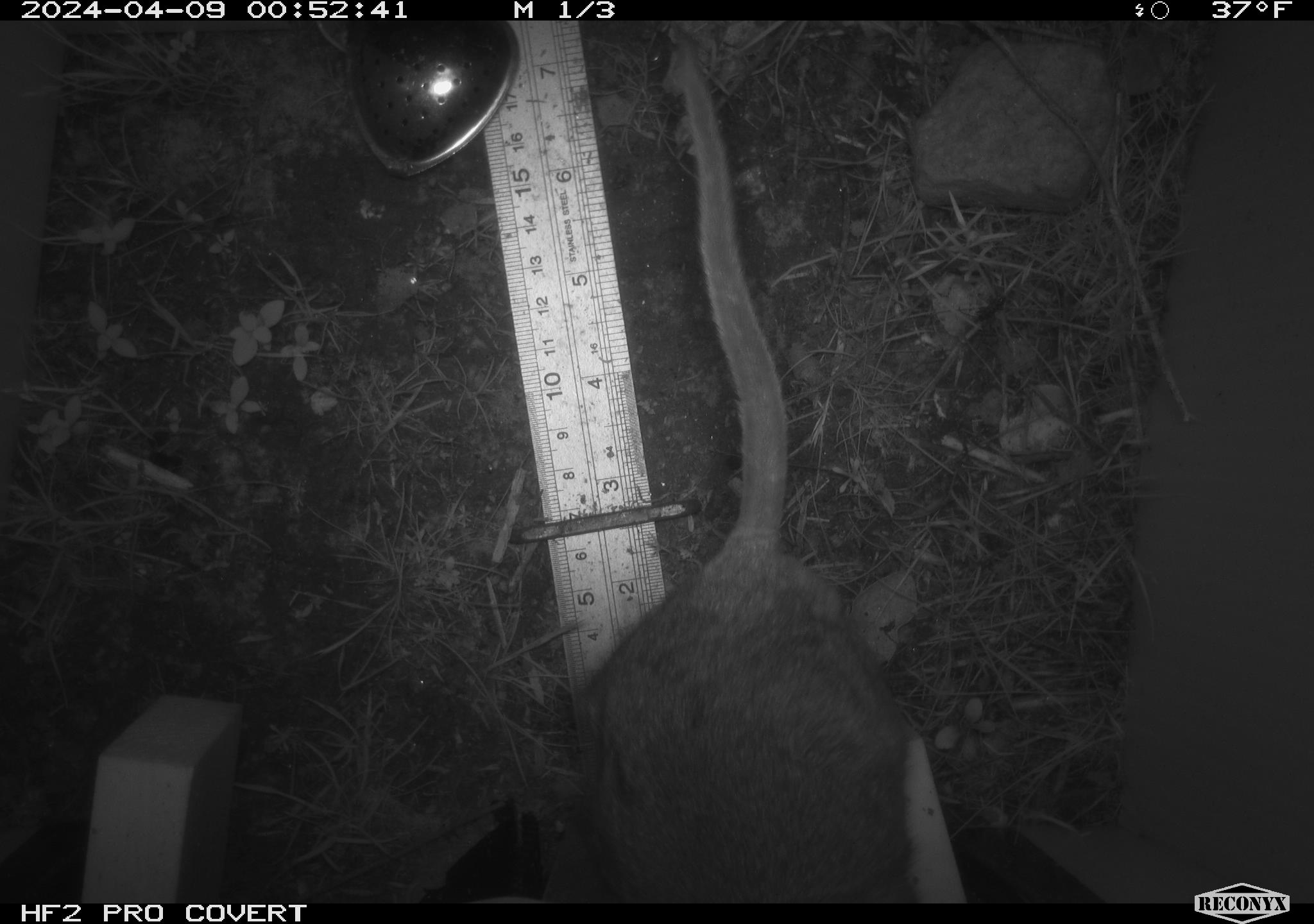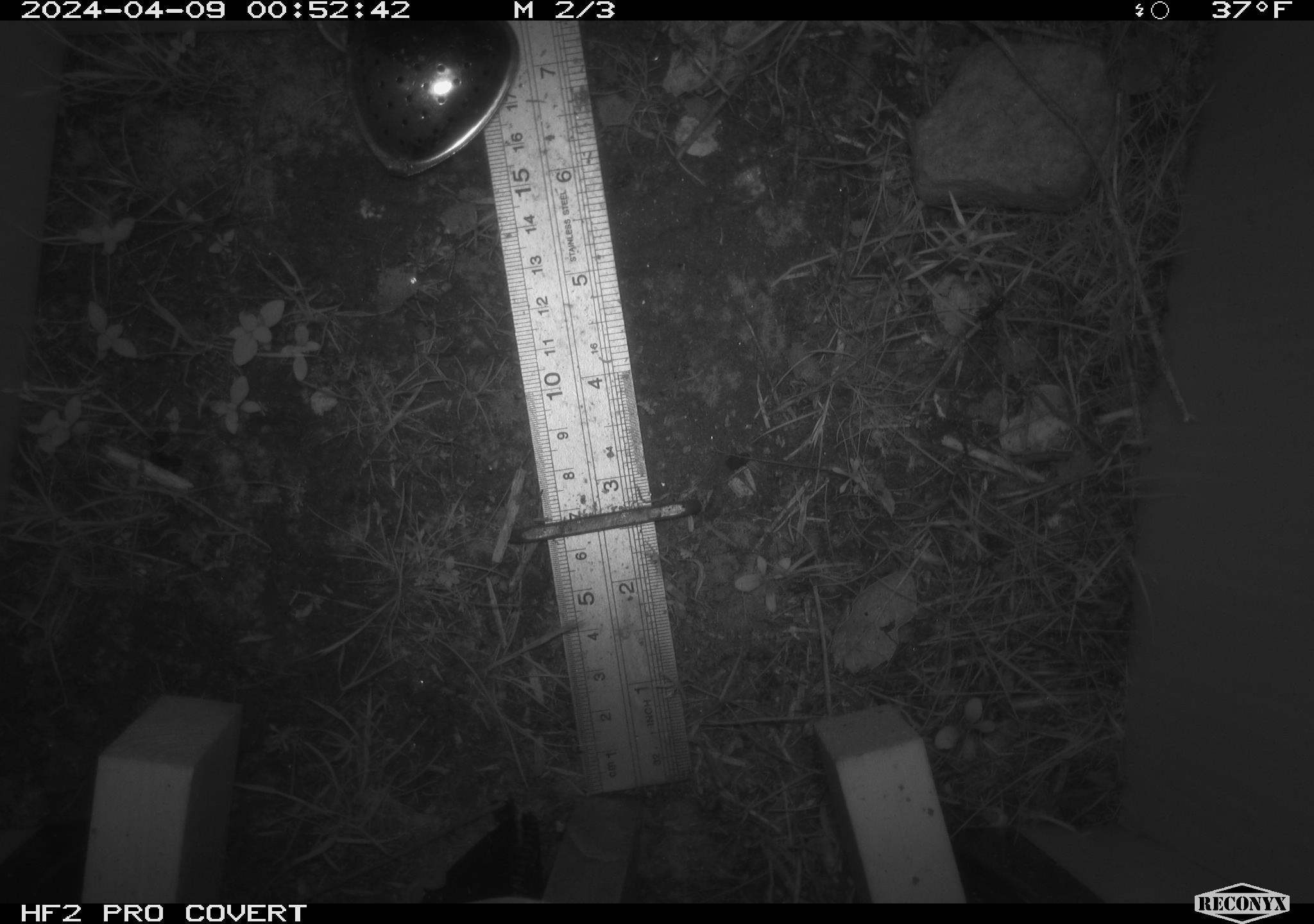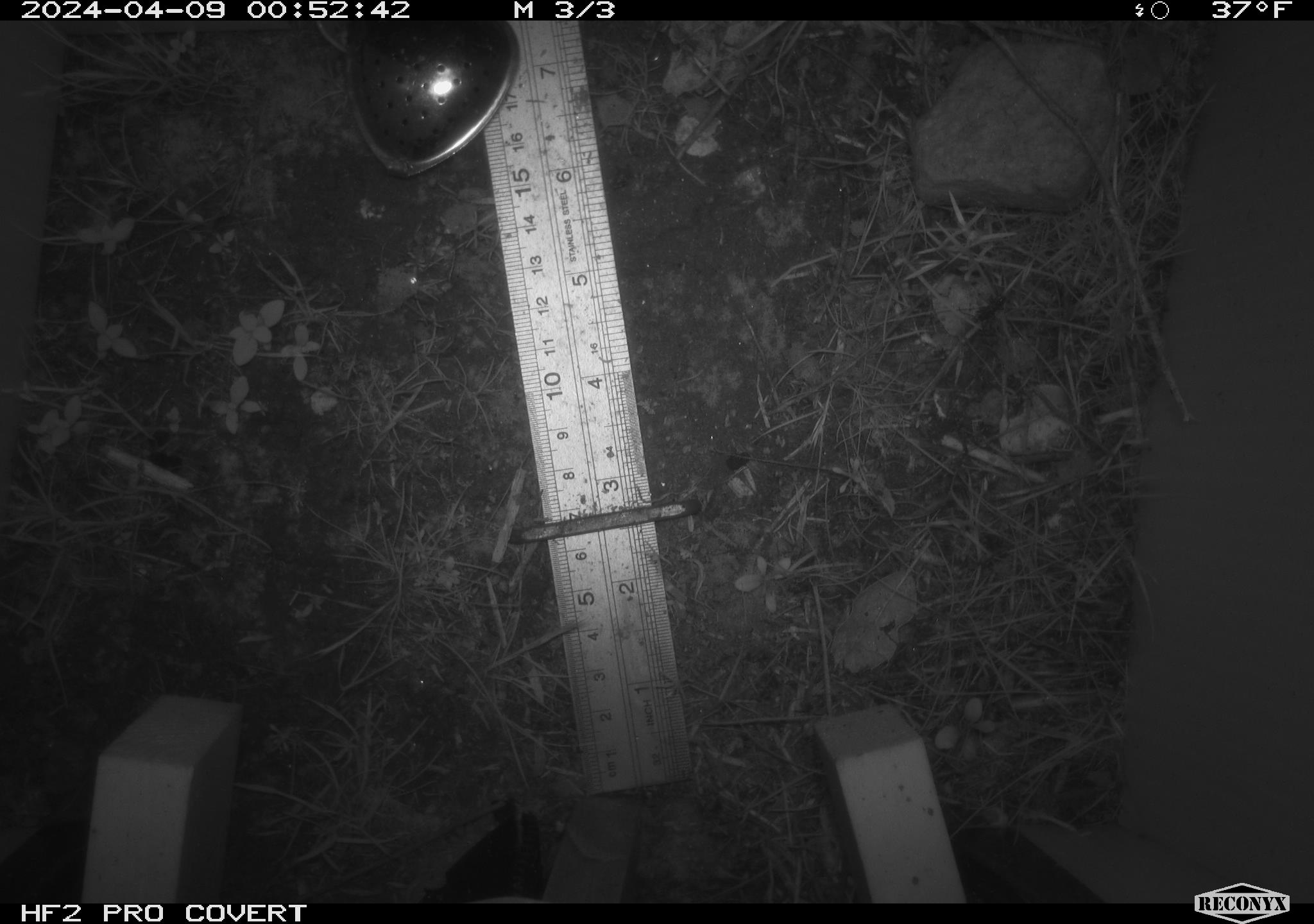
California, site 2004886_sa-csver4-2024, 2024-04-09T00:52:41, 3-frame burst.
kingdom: Animalia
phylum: Chordata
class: Mammalia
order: Rodentia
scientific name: Rodentia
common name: woodrat or rat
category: woodrat or rat species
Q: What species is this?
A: Woodrat or rat species (woodrat or rat) (Rodentia).